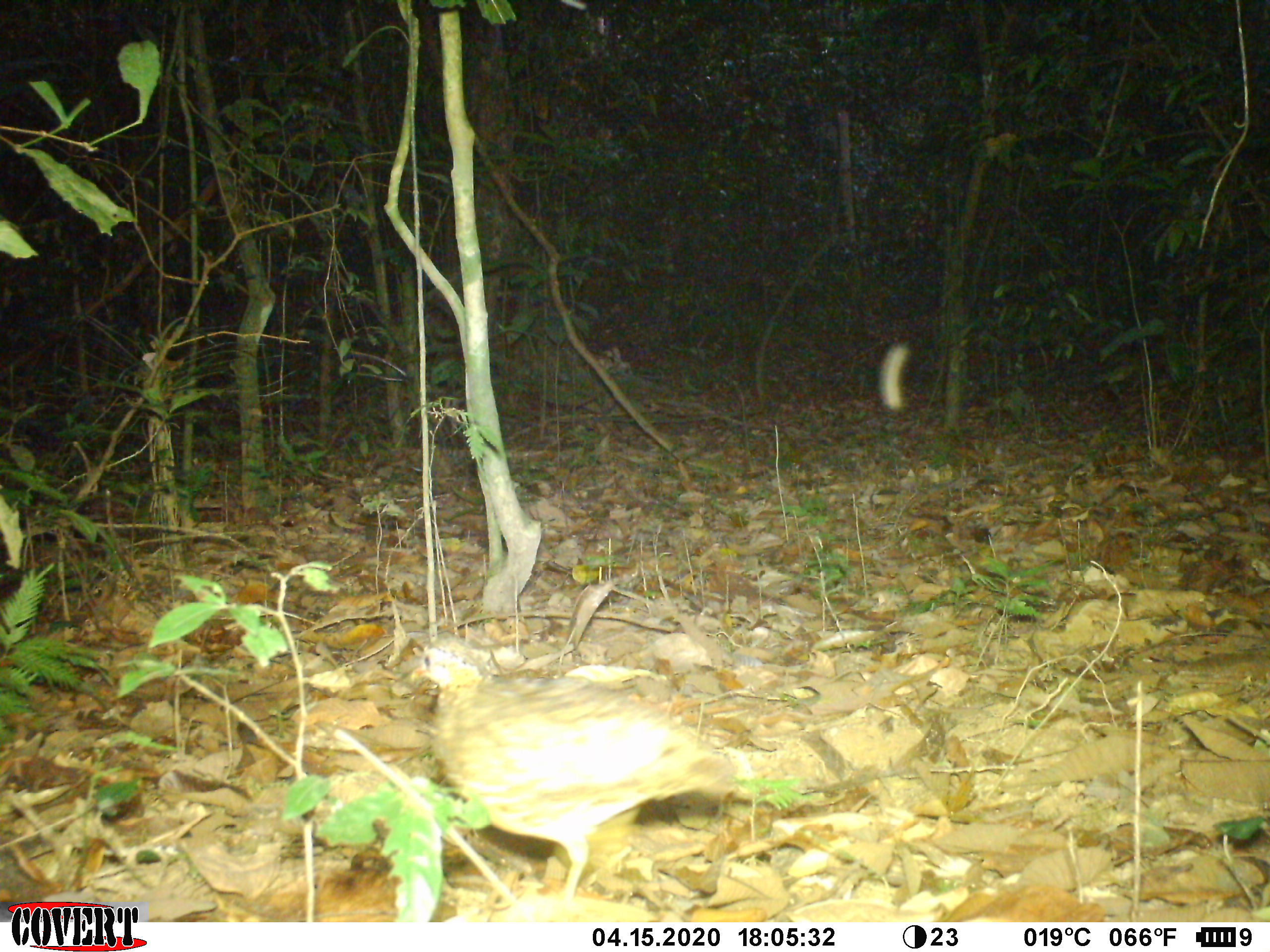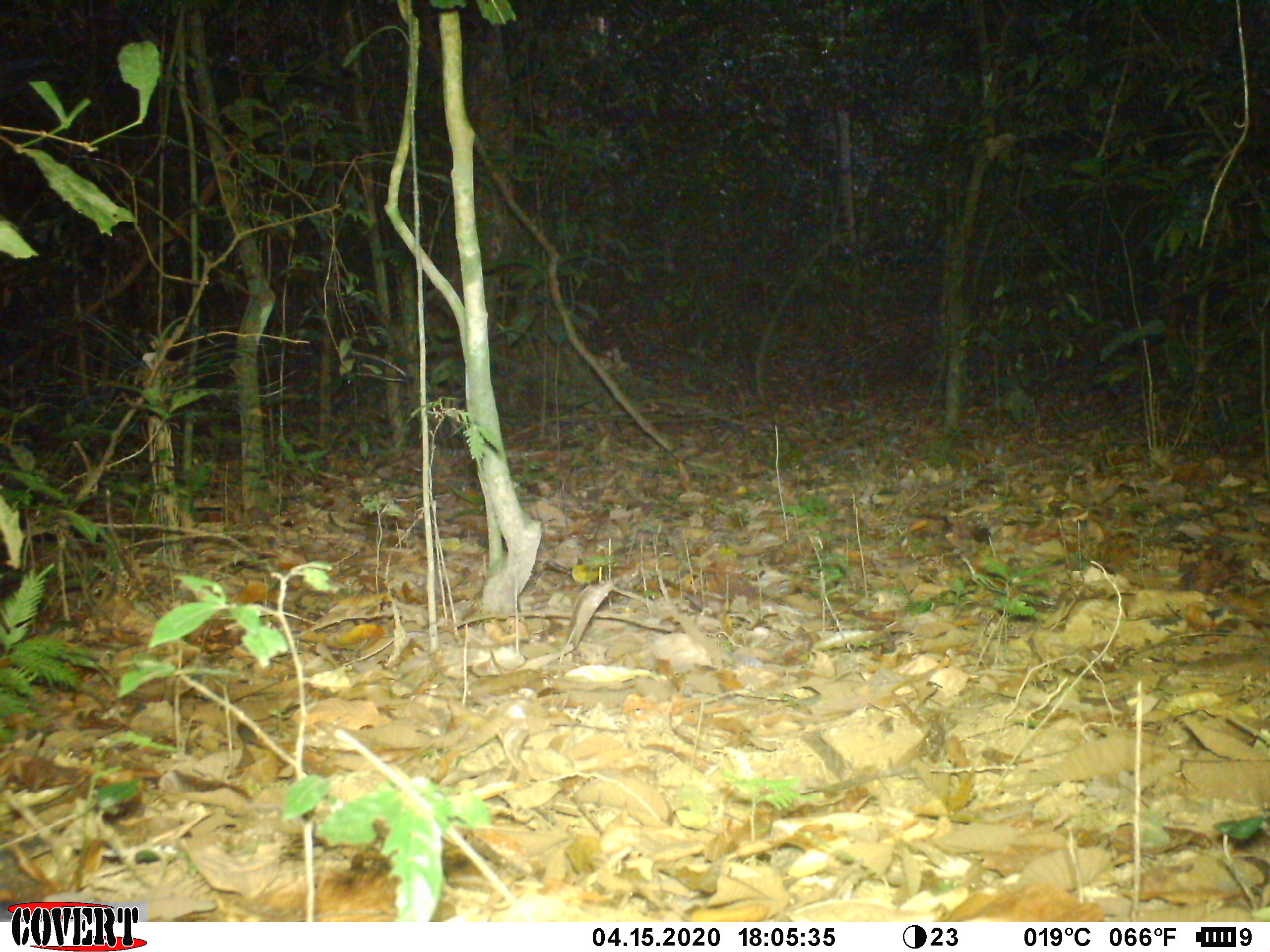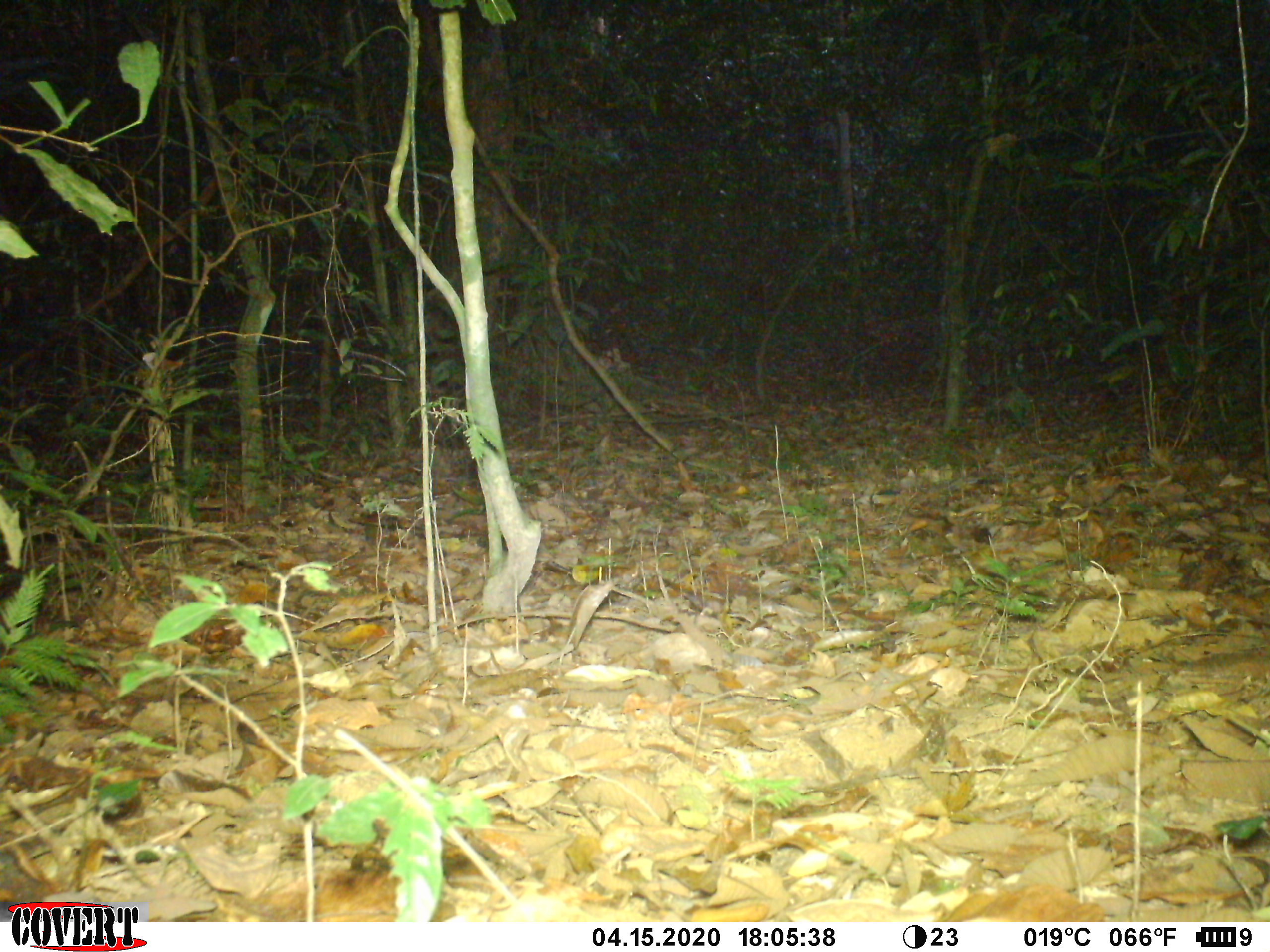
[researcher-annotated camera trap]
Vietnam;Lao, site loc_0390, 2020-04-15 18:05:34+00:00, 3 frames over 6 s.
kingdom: Animalia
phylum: Chordata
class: Aves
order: Galliformes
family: Phasianidae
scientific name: Phasianidae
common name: partridge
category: unidentified partridge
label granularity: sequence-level